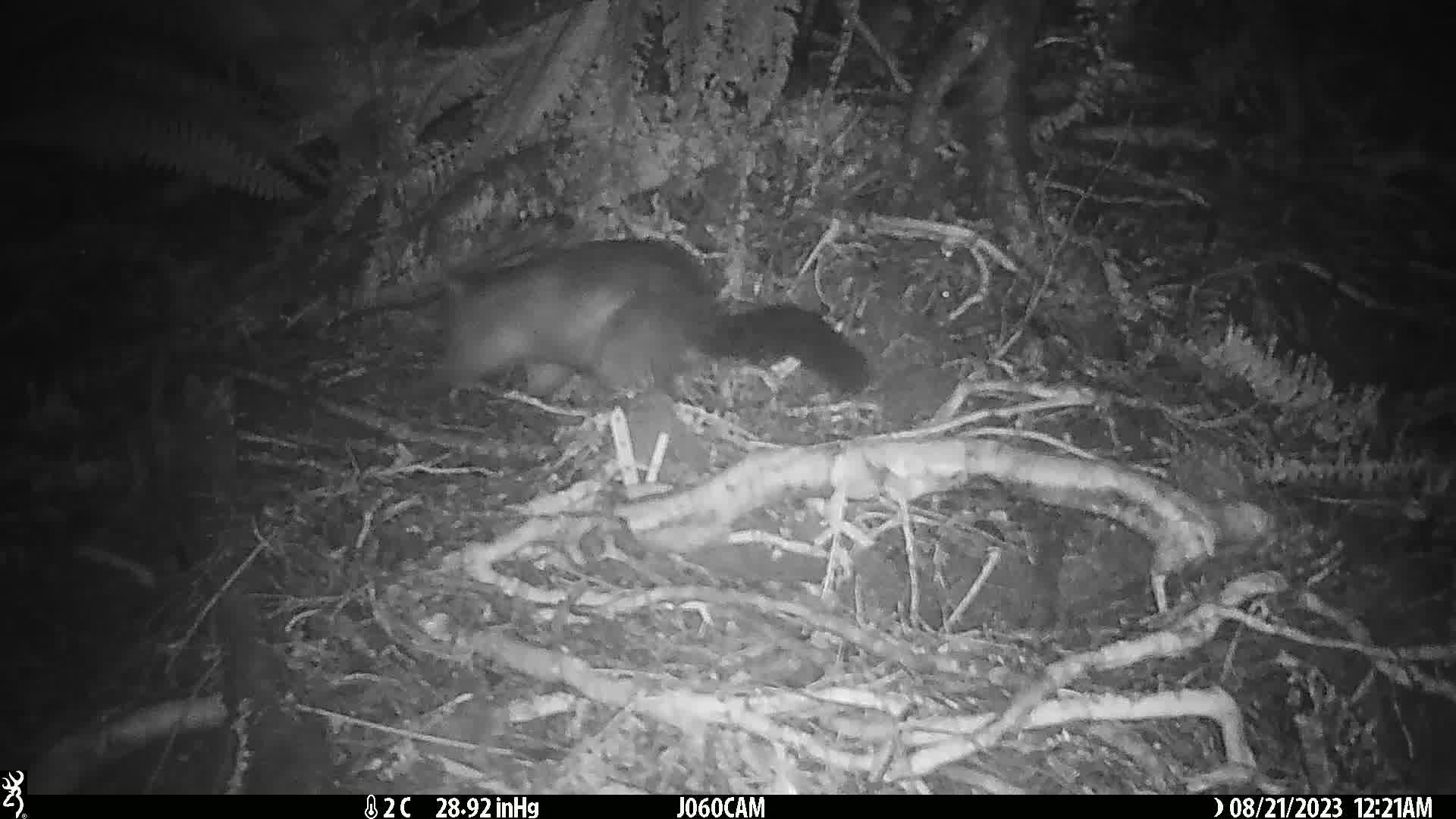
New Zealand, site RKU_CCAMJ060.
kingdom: Animalia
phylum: Chordata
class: Mammalia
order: Diprotodontia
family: Phalangeridae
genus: Trichosurus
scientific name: Trichosurus vulpecula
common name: common brushtail possum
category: possum